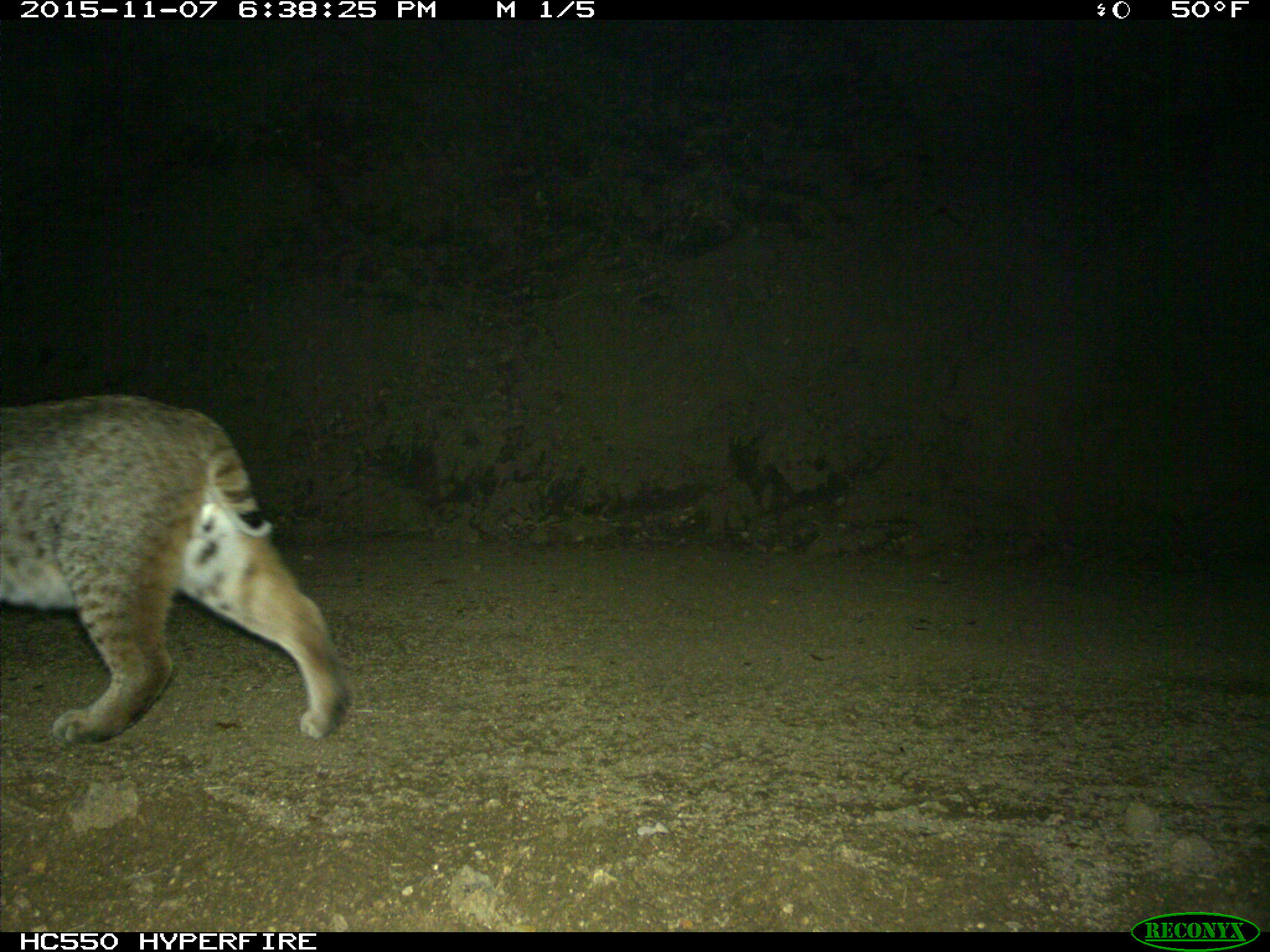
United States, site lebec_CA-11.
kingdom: Animalia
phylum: Chordata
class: Mammalia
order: Carnivora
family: Felidae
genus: Lynx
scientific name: Lynx rufus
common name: bobcat